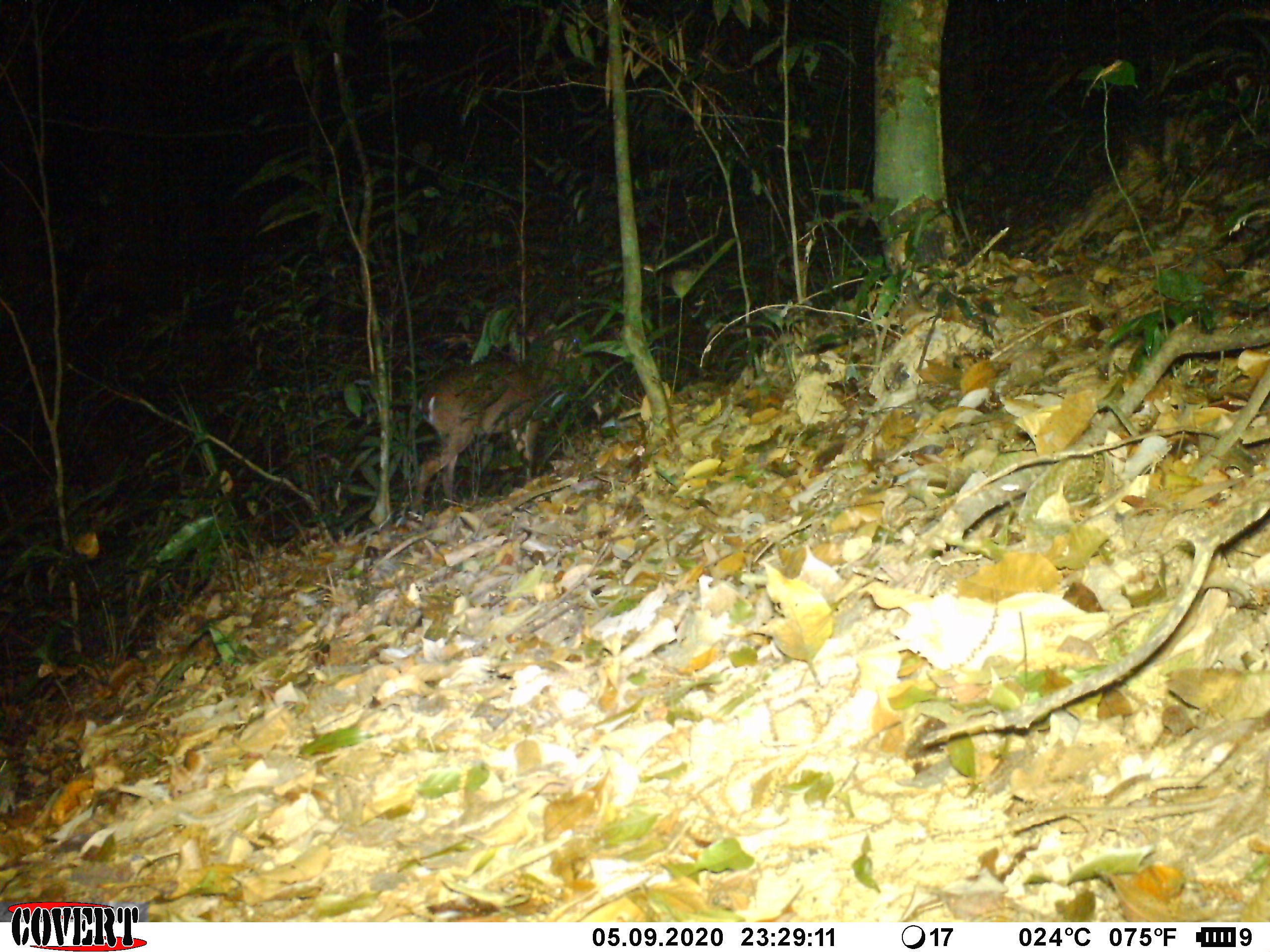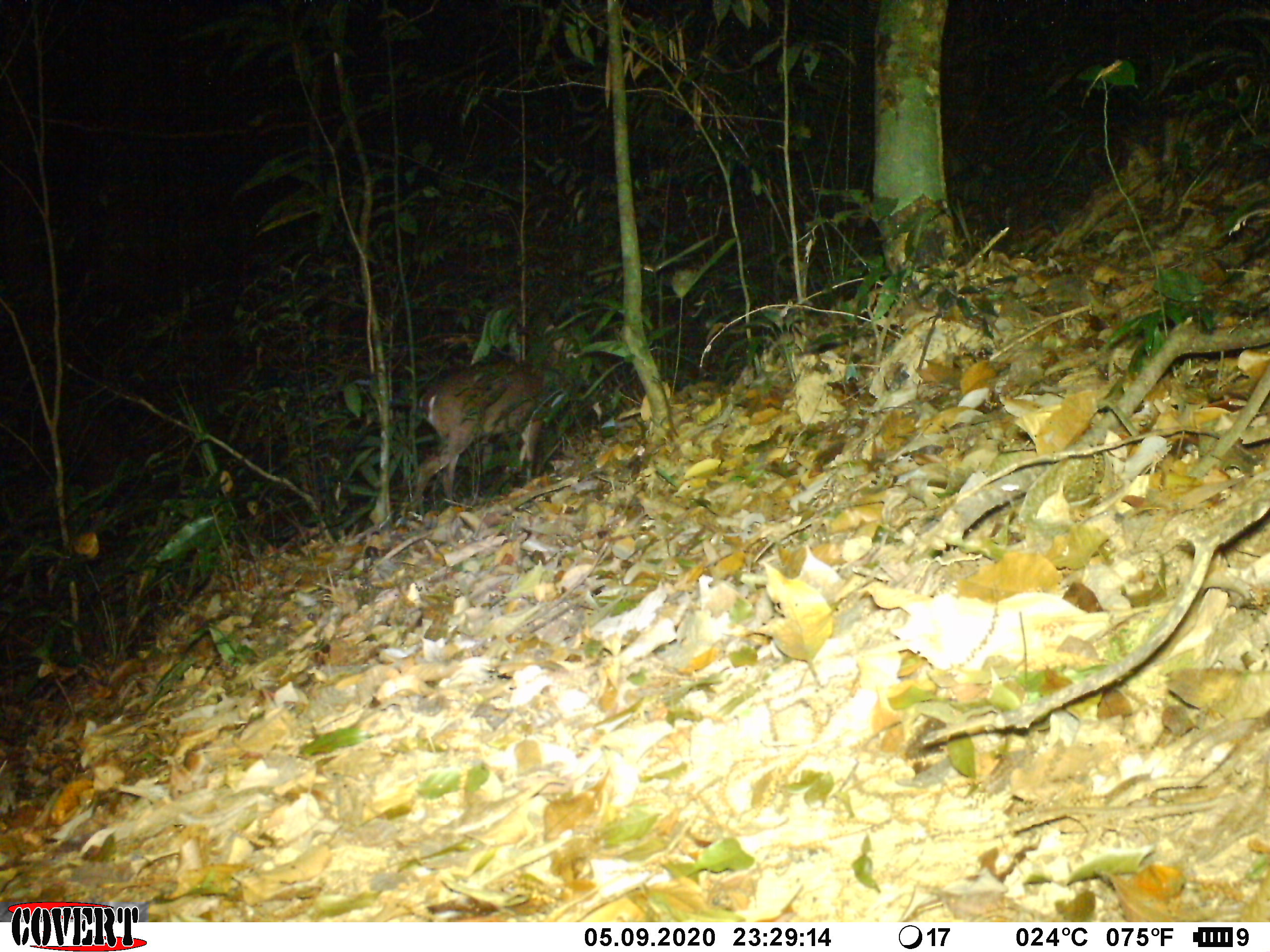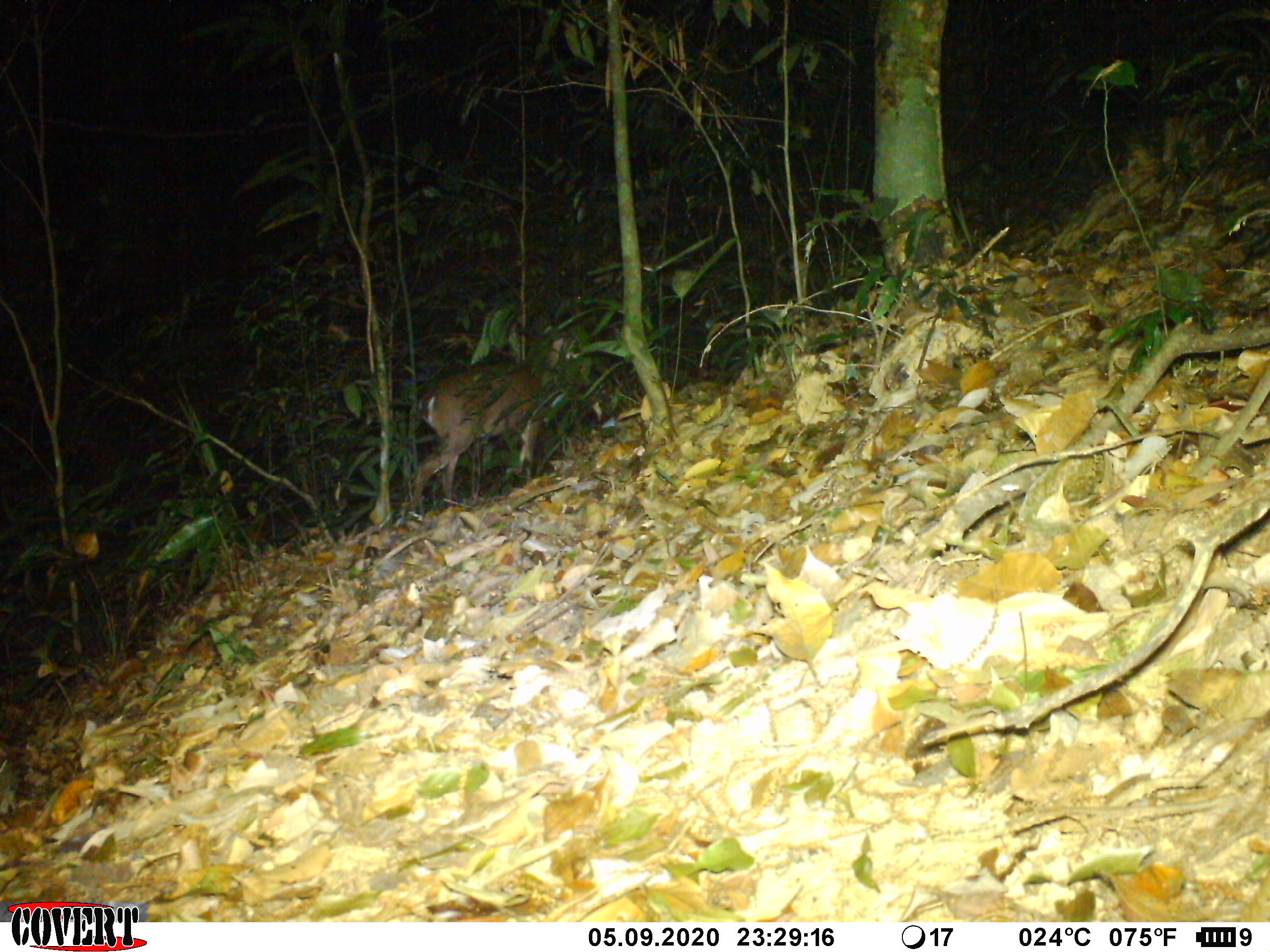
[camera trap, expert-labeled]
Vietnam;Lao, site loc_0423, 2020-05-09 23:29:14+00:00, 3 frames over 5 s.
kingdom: Animalia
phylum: Chordata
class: Mammalia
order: Artiodactyla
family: Cervidae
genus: Muntiacus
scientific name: Muntiacus vuquangensis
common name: large-antlered muntjac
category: large antlered muntjac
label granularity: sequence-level